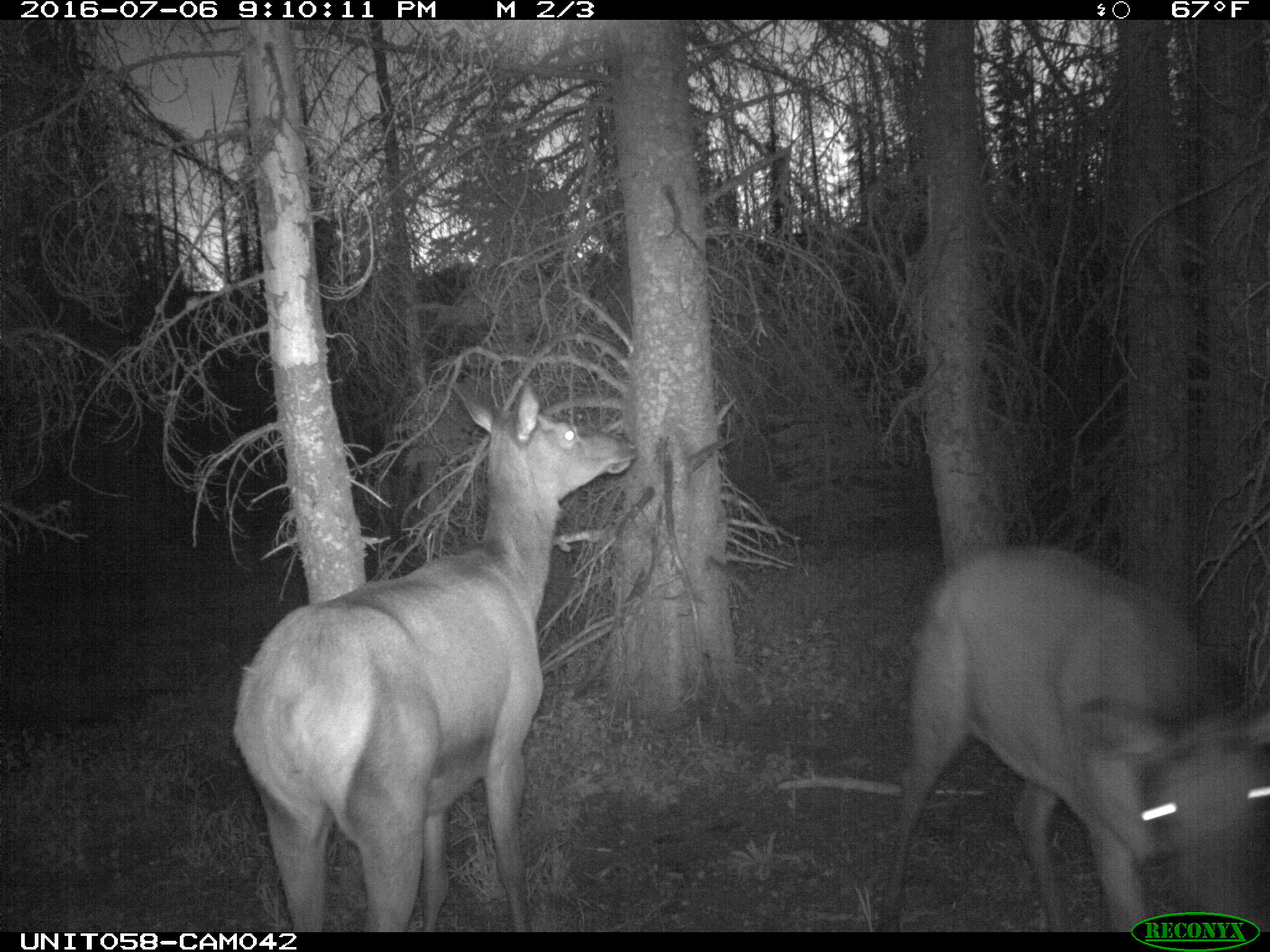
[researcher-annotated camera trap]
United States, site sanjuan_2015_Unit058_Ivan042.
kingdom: Animalia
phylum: Chordata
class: Mammalia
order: Artiodactyla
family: Cervidae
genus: Cervus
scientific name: Cervus elaphus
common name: red deer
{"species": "Cervus elaphus (red deer)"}